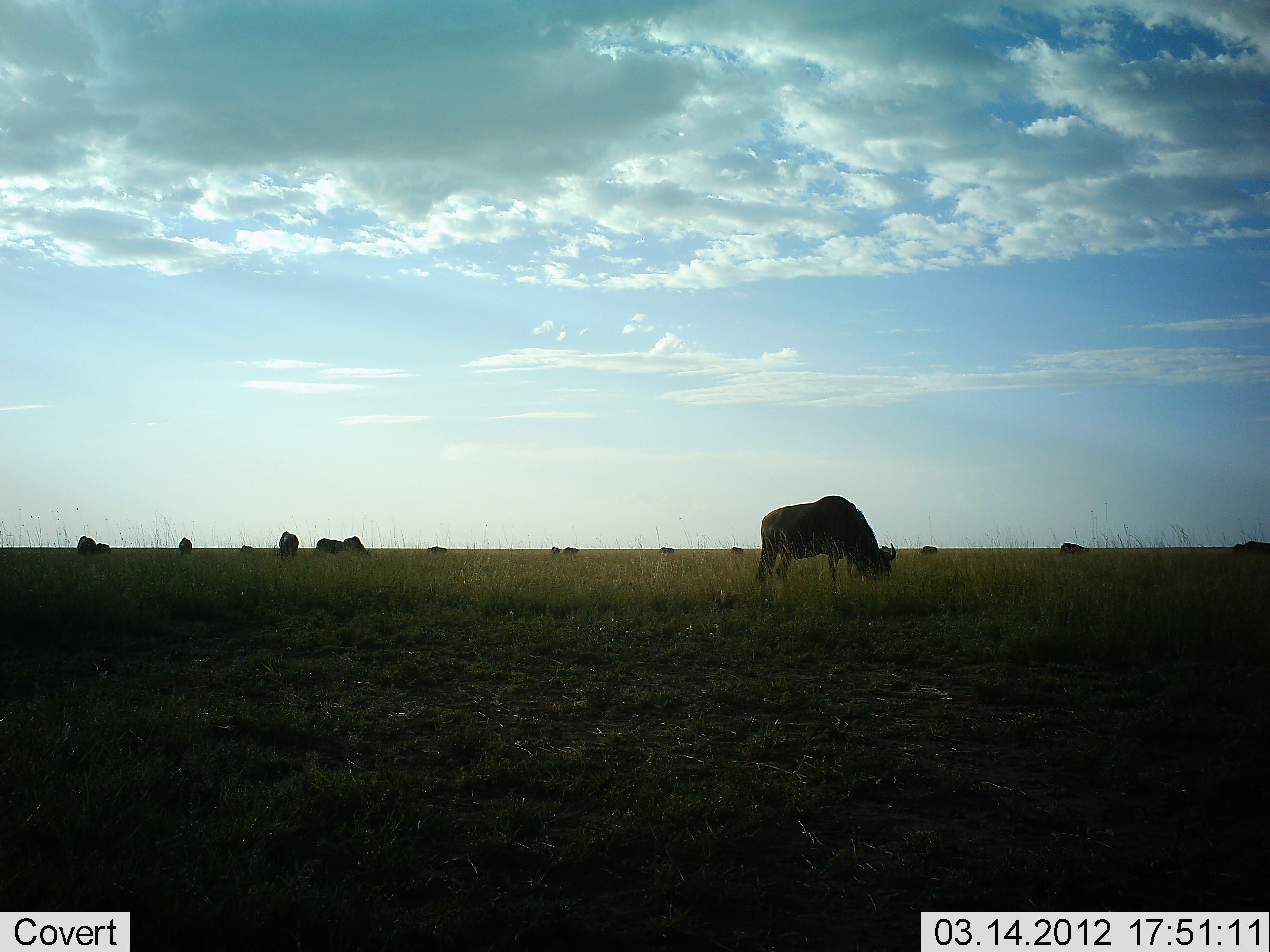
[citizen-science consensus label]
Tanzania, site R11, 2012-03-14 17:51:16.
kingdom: Animalia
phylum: Chordata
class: Mammalia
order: Artiodactyla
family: Bovidae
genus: Connochaetes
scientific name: Connochaetes taurinus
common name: blue wildebeest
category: wildebeest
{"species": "wildebeest (blue wildebeest) (Connochaetes taurinus)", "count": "11-50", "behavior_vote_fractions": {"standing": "65%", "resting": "0%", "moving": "0%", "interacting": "0%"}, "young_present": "0%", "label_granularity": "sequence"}